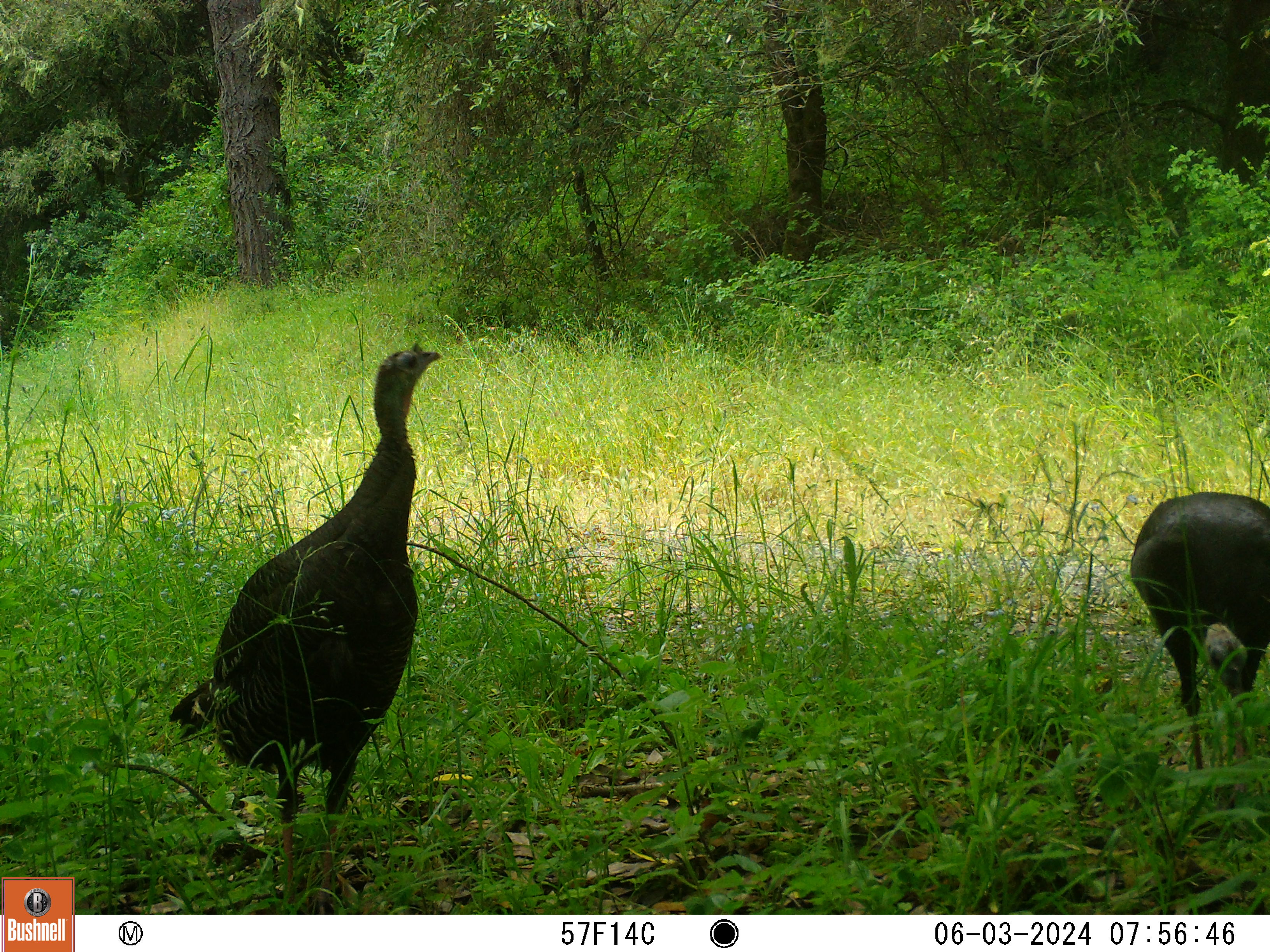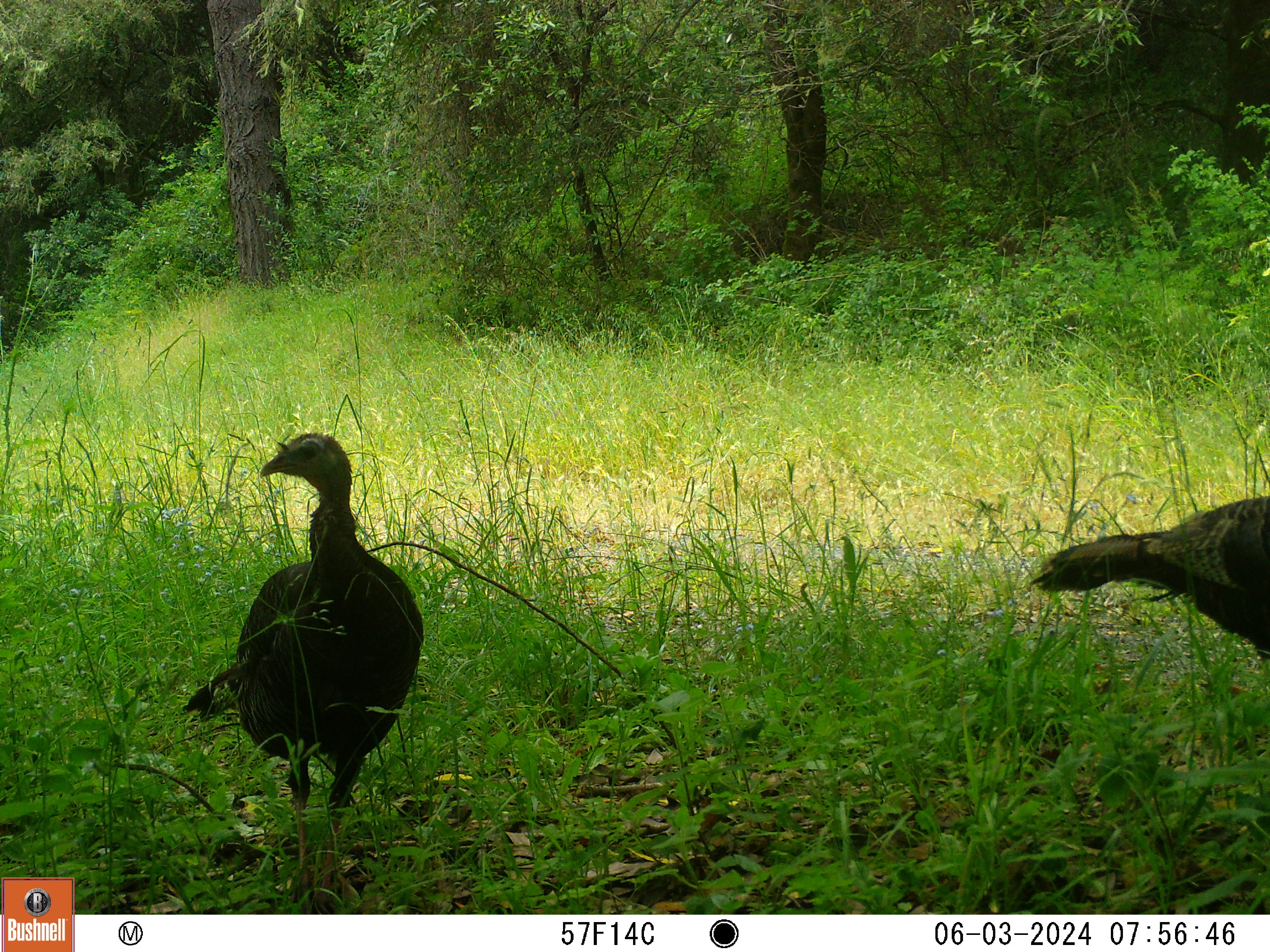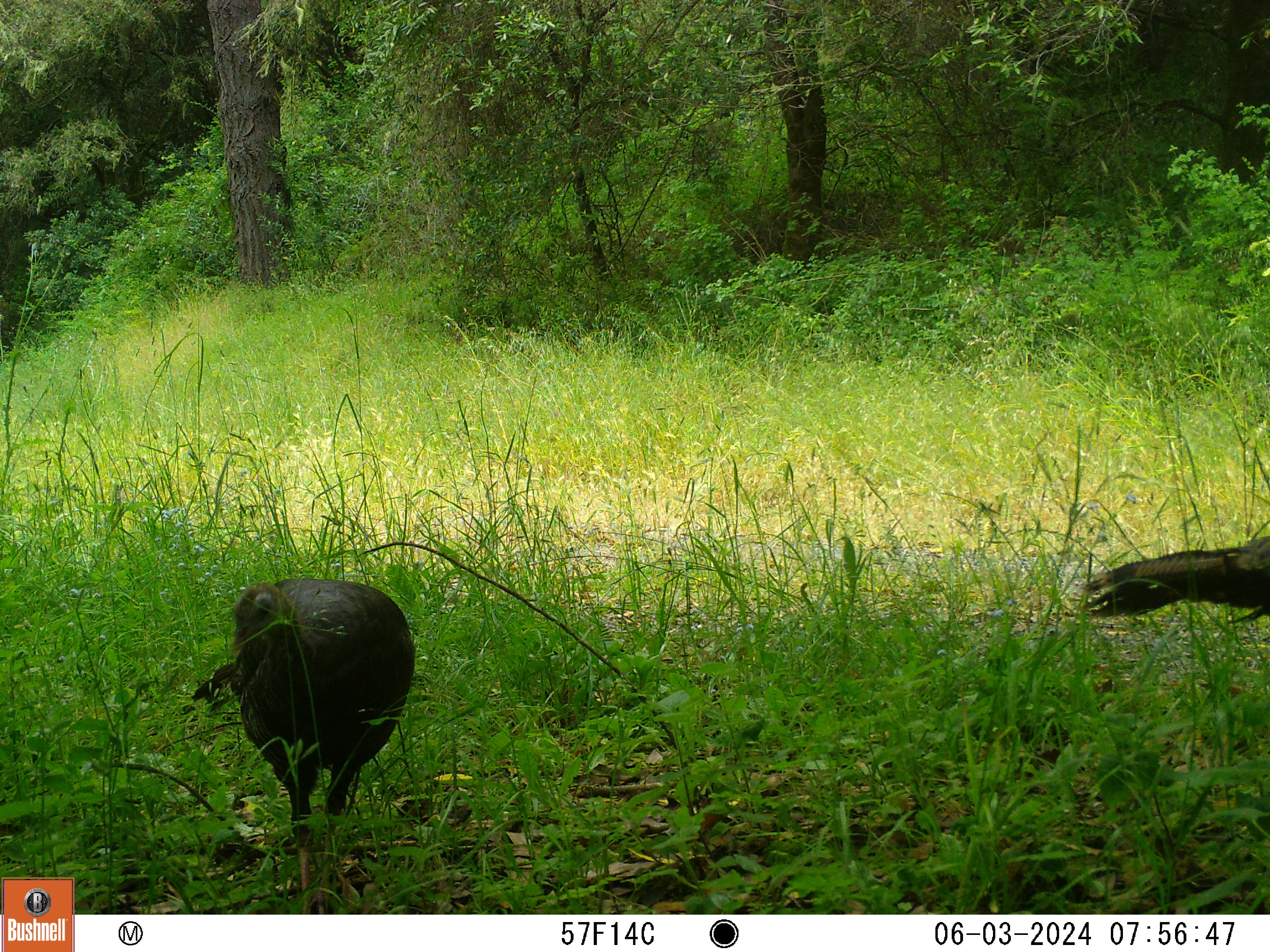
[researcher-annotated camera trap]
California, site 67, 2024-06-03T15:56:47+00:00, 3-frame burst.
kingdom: Animalia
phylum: Chordata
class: Aves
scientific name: Aves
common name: bird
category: unknown bird